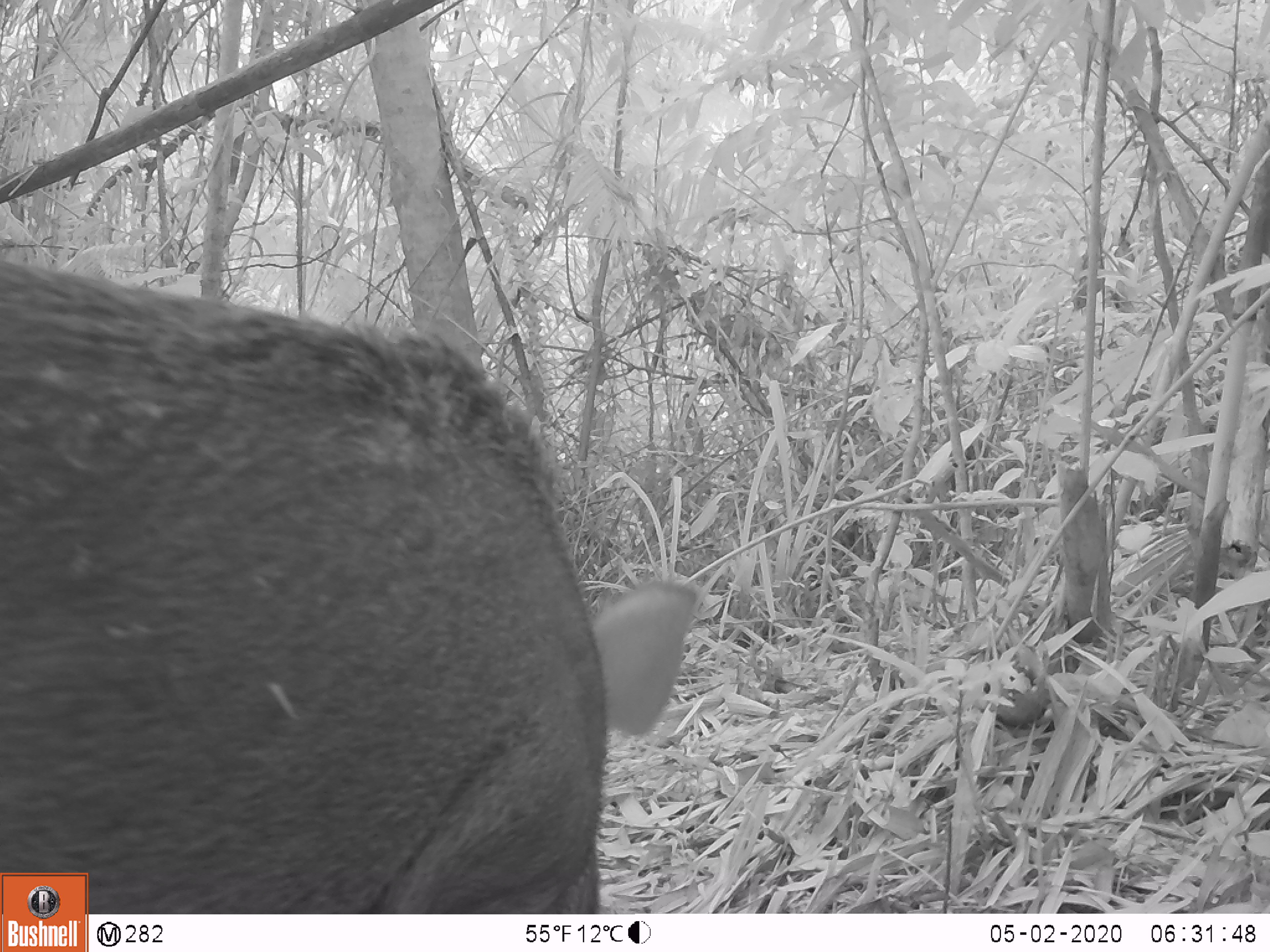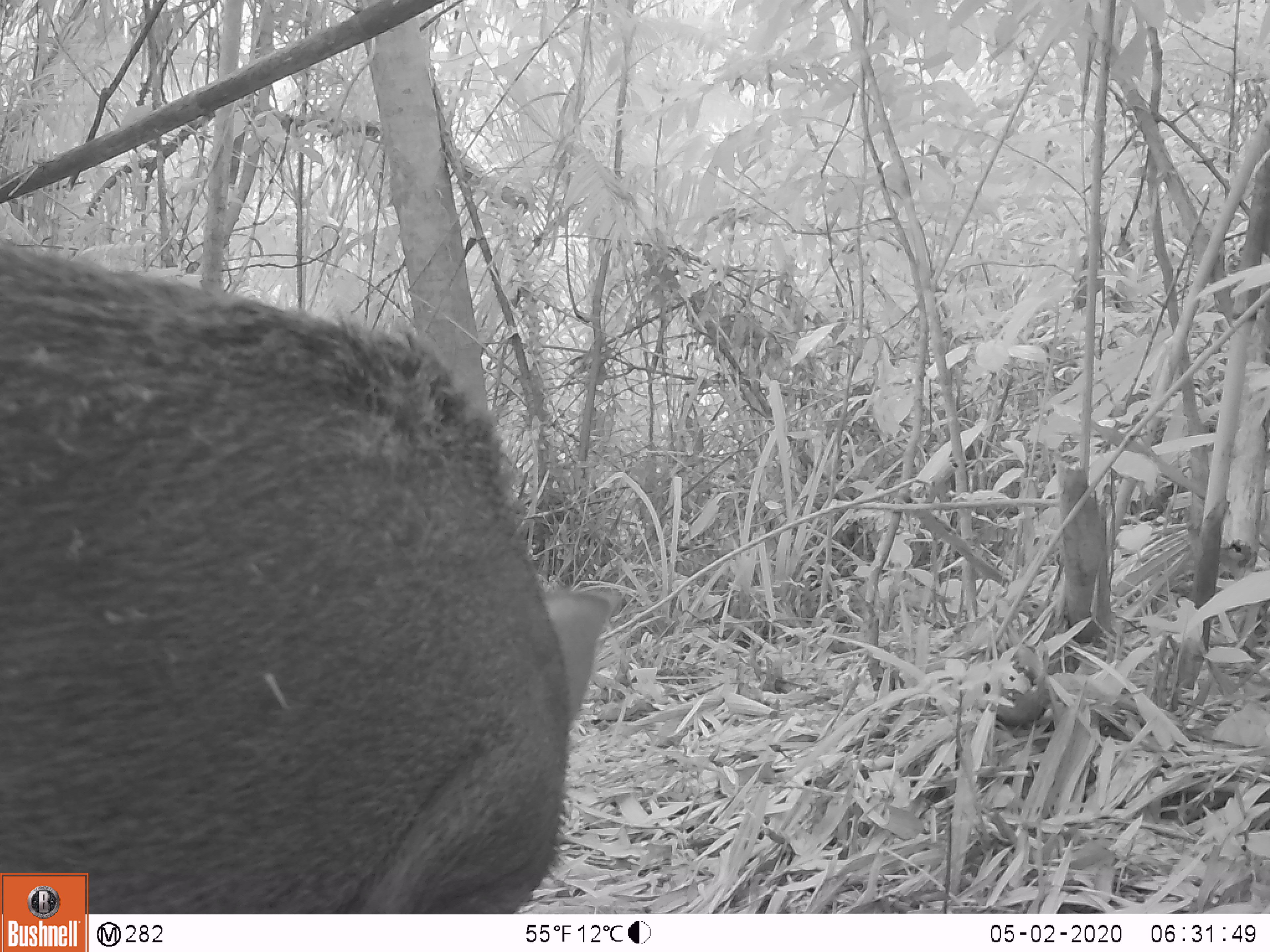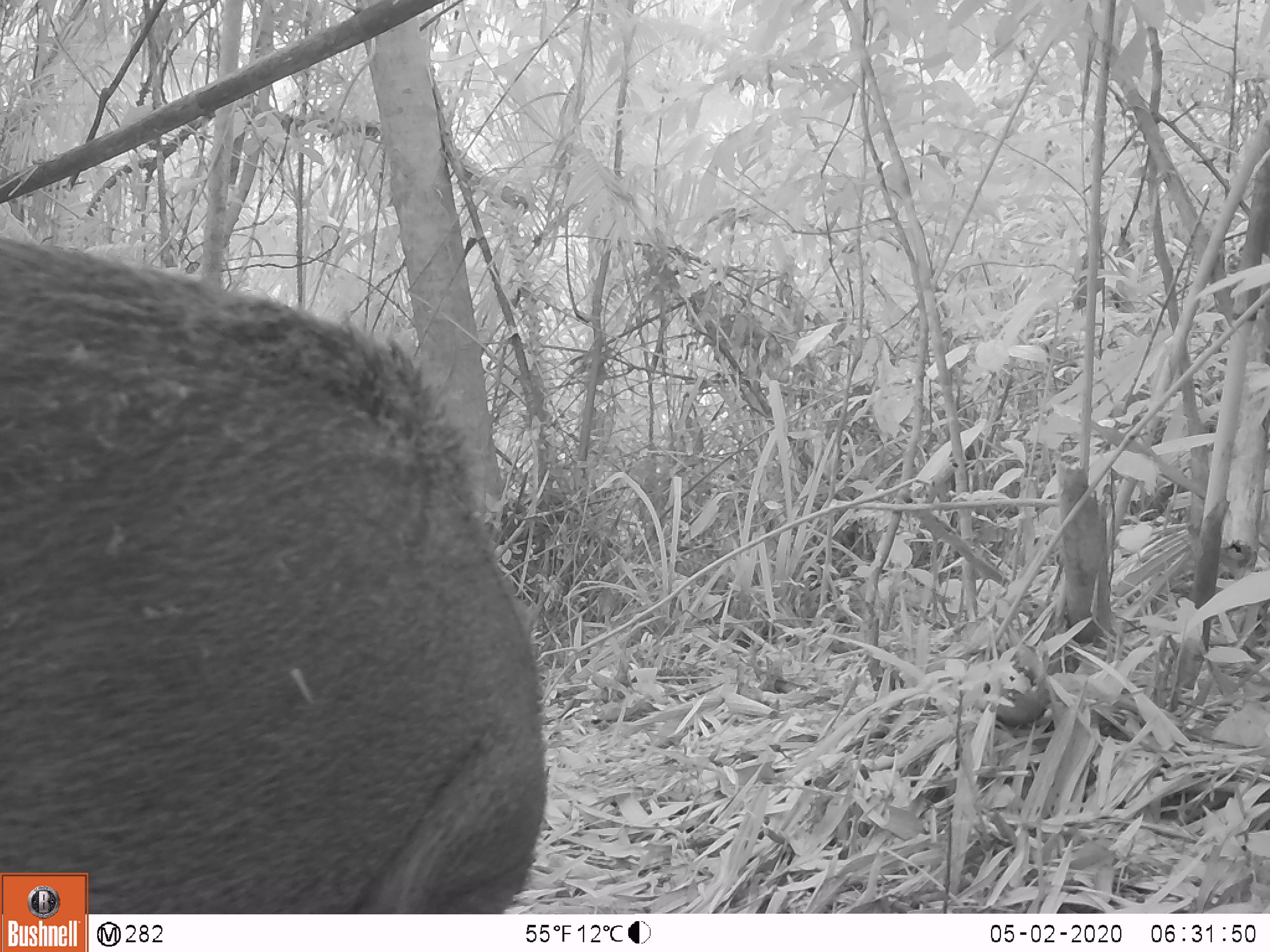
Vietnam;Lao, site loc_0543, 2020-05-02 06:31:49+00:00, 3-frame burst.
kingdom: Animalia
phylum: Chordata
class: Mammalia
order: Artiodactyla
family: Suidae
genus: Sus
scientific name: Sus scrofa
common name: eurasian wild pig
Eurasian wild pig (Sus scrofa). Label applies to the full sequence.